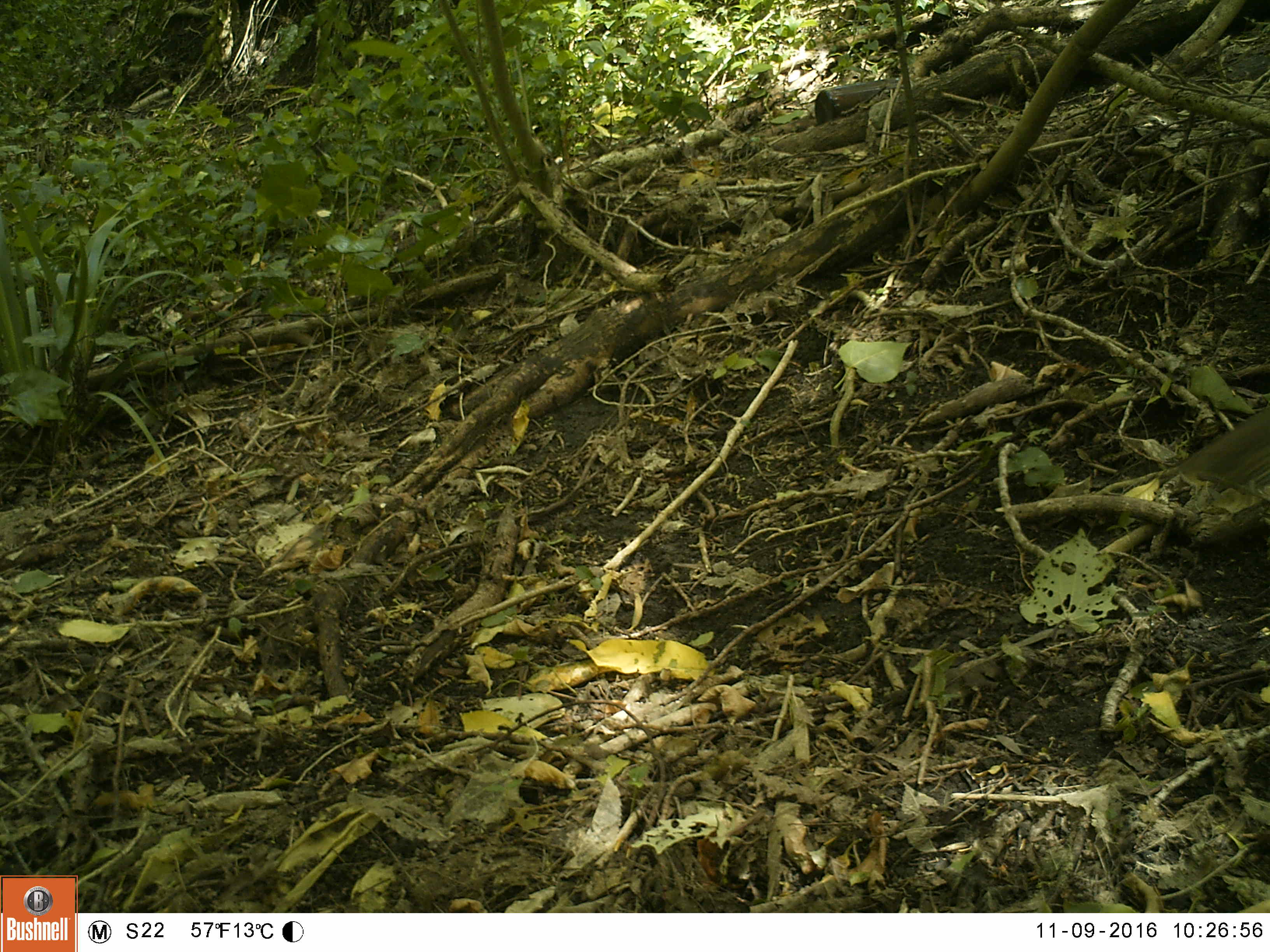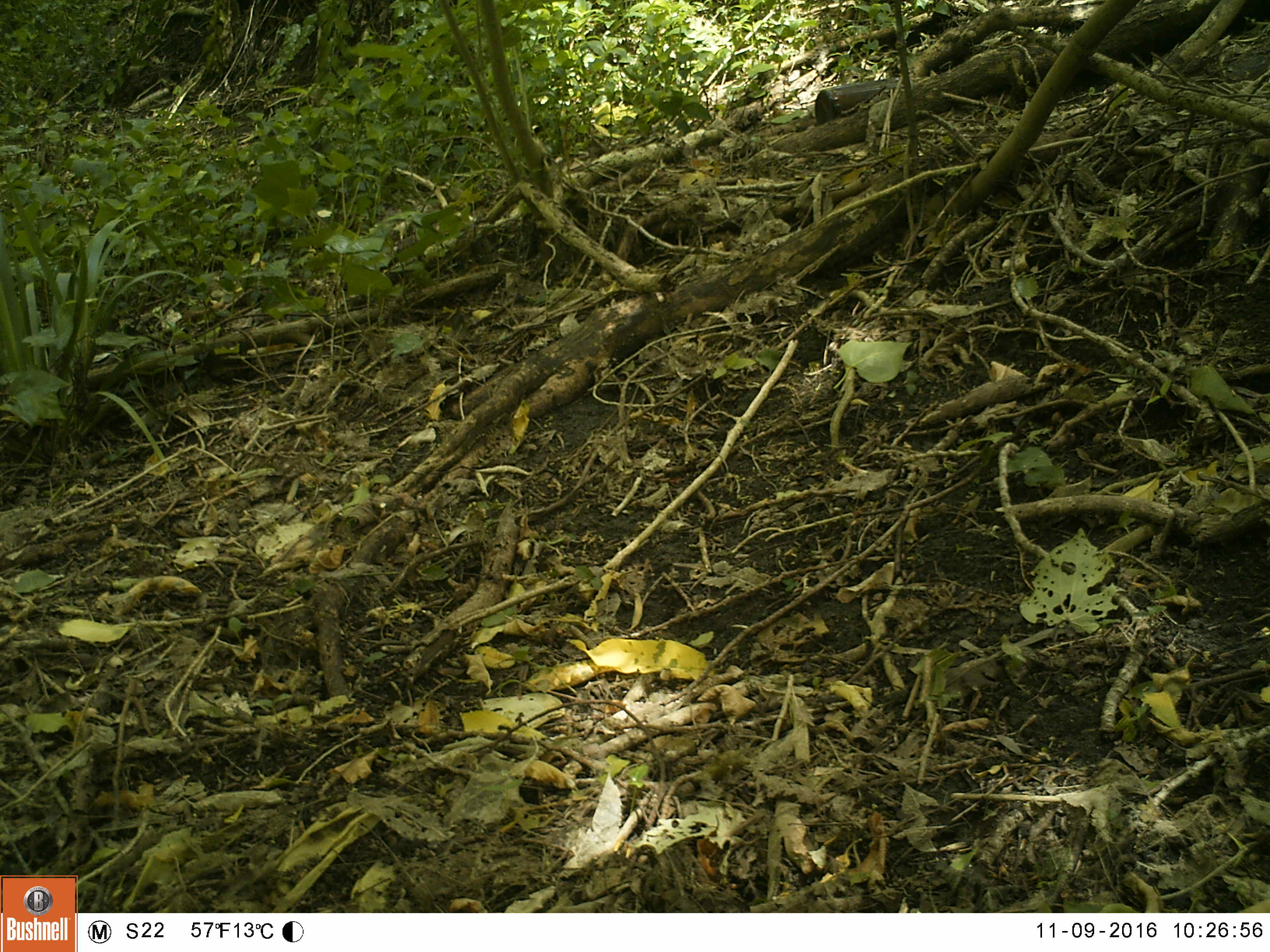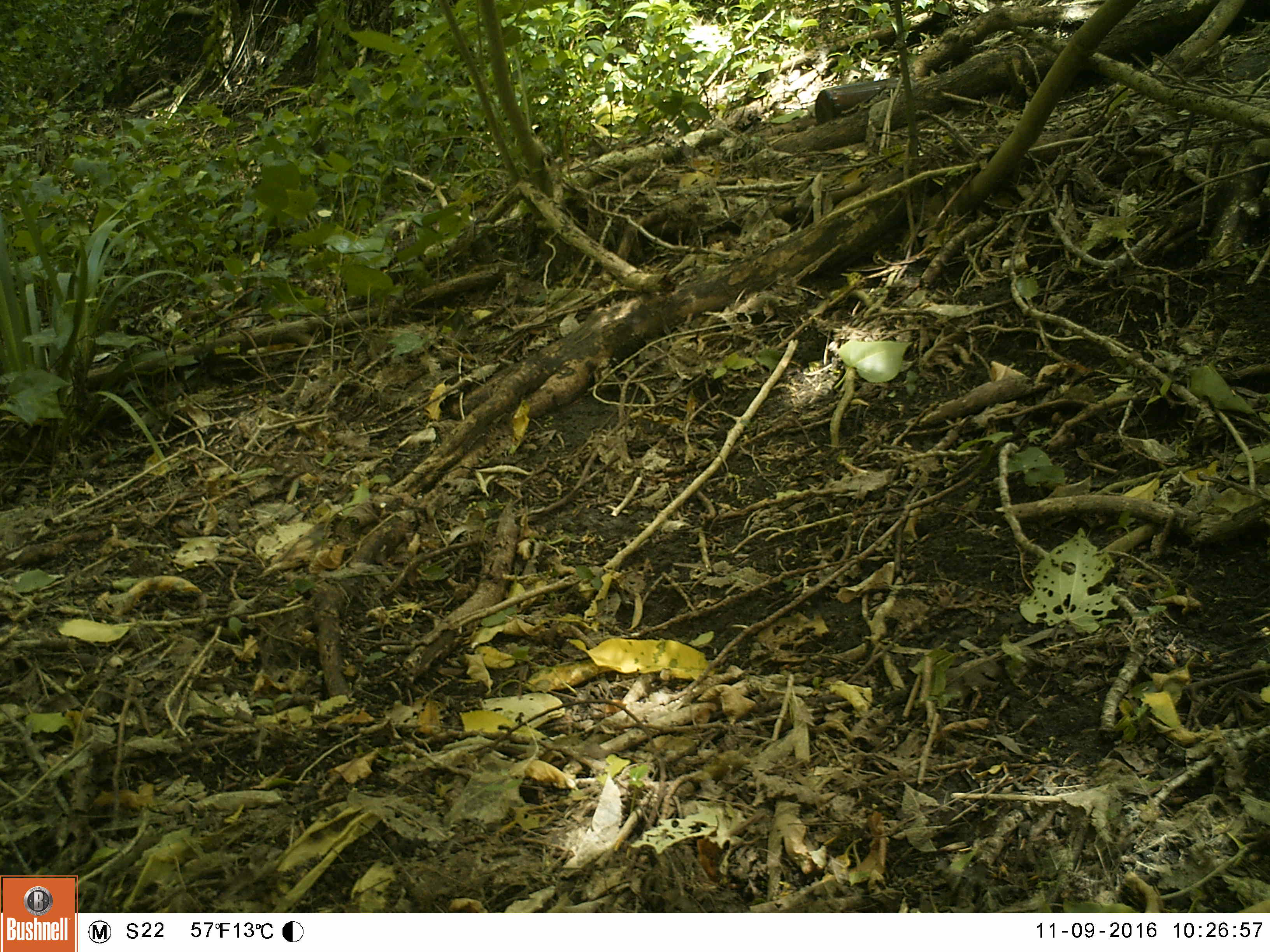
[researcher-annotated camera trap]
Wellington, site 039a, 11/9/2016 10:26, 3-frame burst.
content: unidentified animal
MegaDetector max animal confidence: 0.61